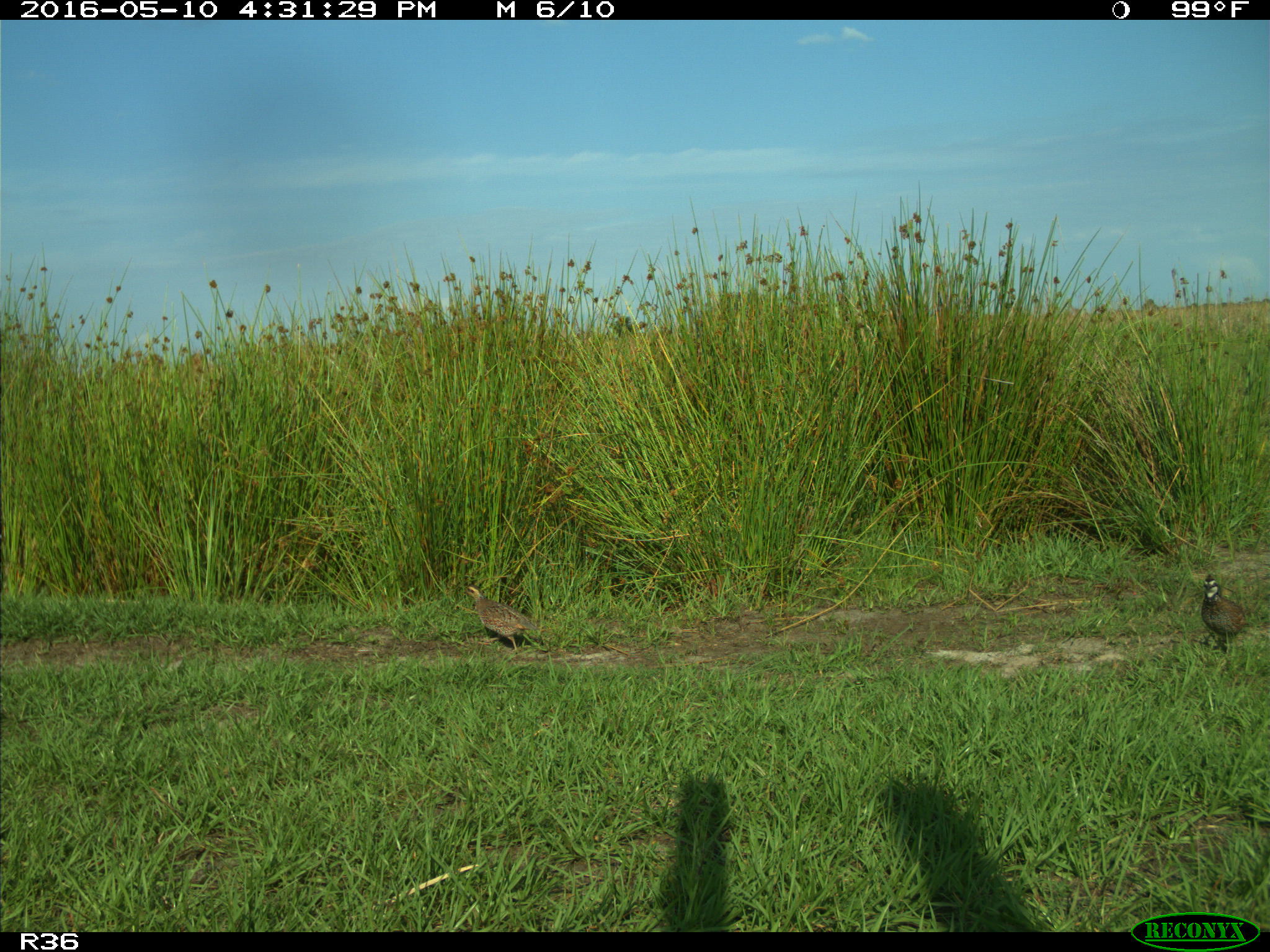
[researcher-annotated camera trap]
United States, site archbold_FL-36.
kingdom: Animalia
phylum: Chordata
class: Aves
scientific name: Aves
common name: birds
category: unidentified bird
Unidentified bird (birds) (Aves).